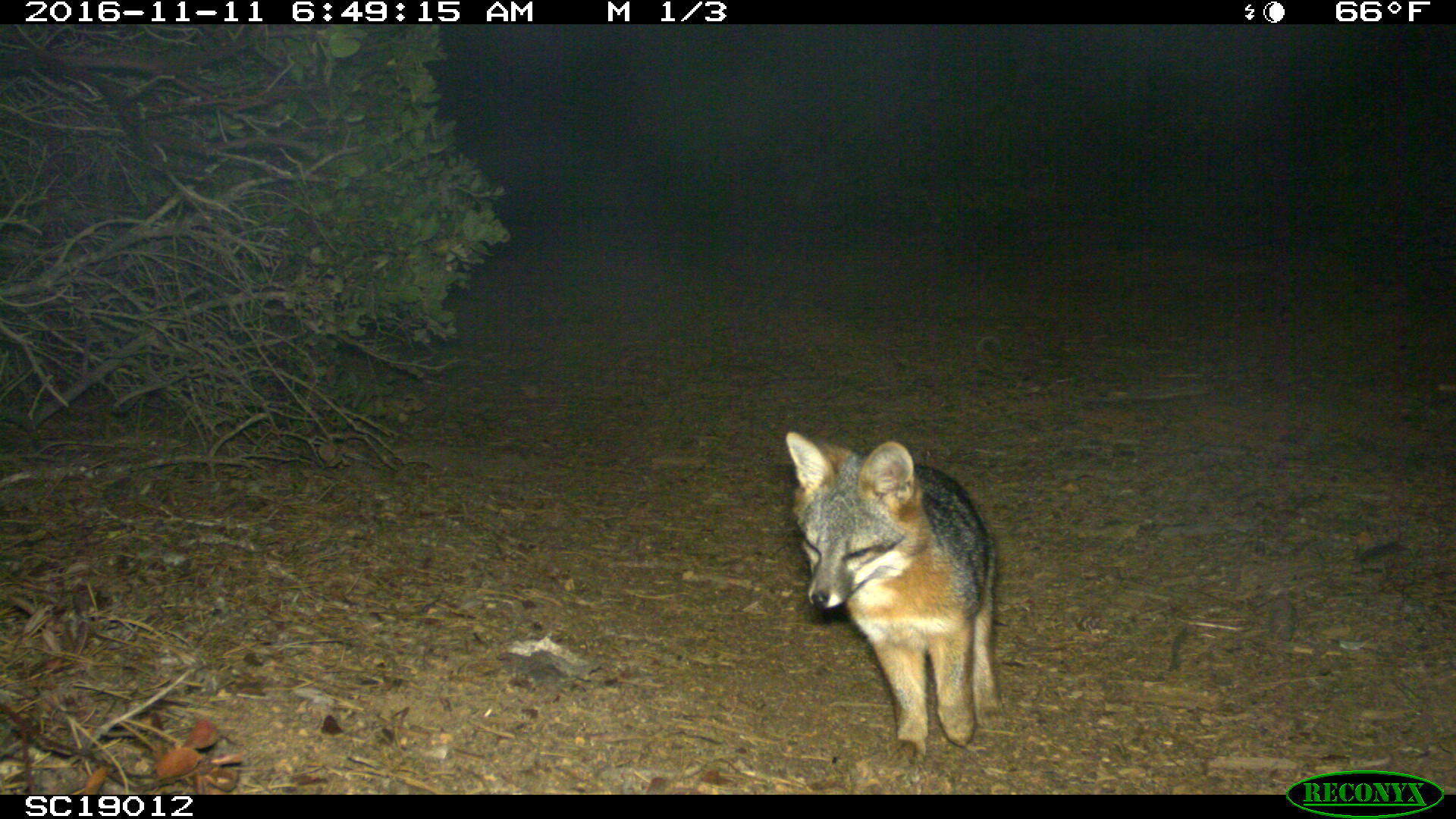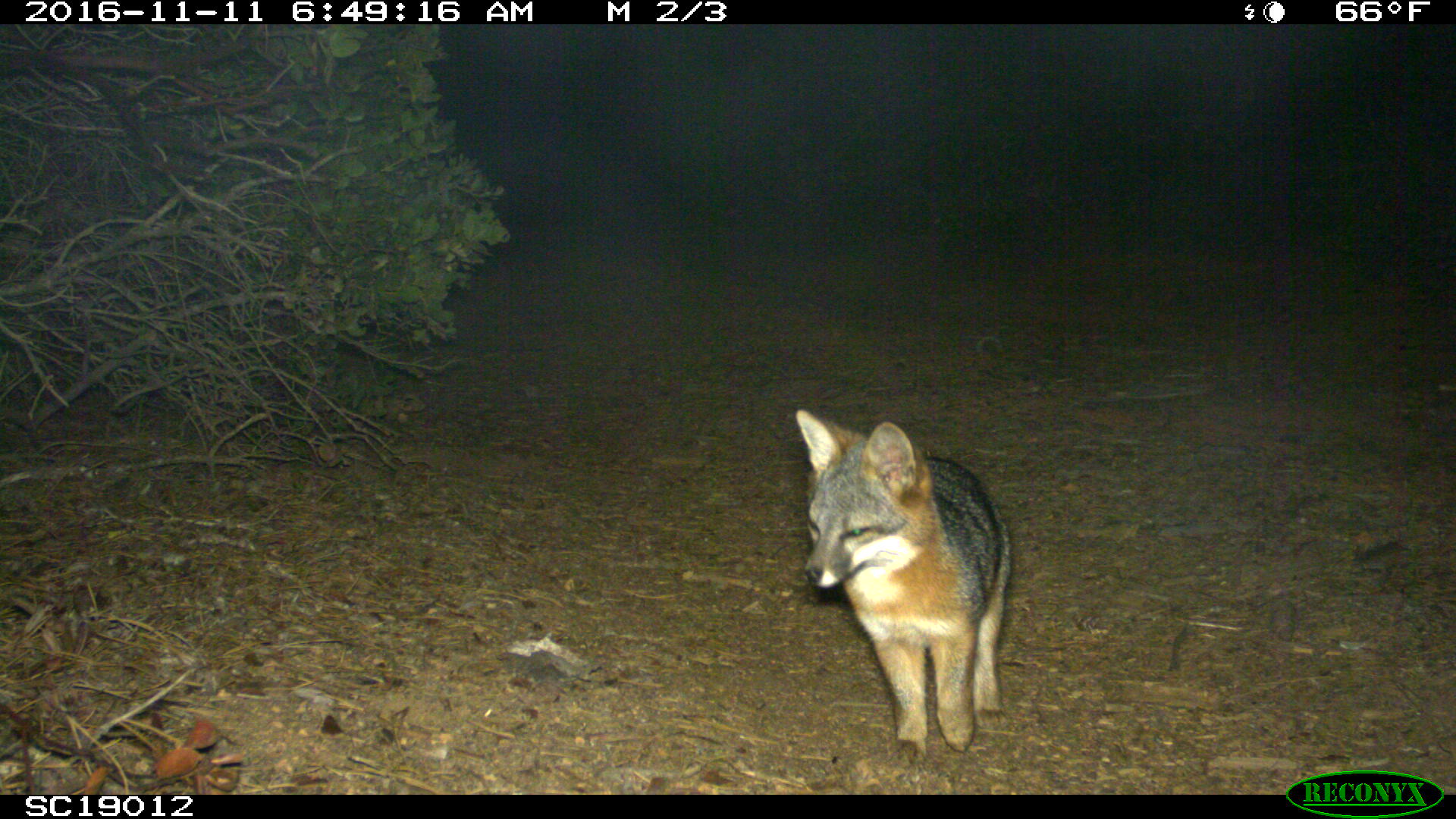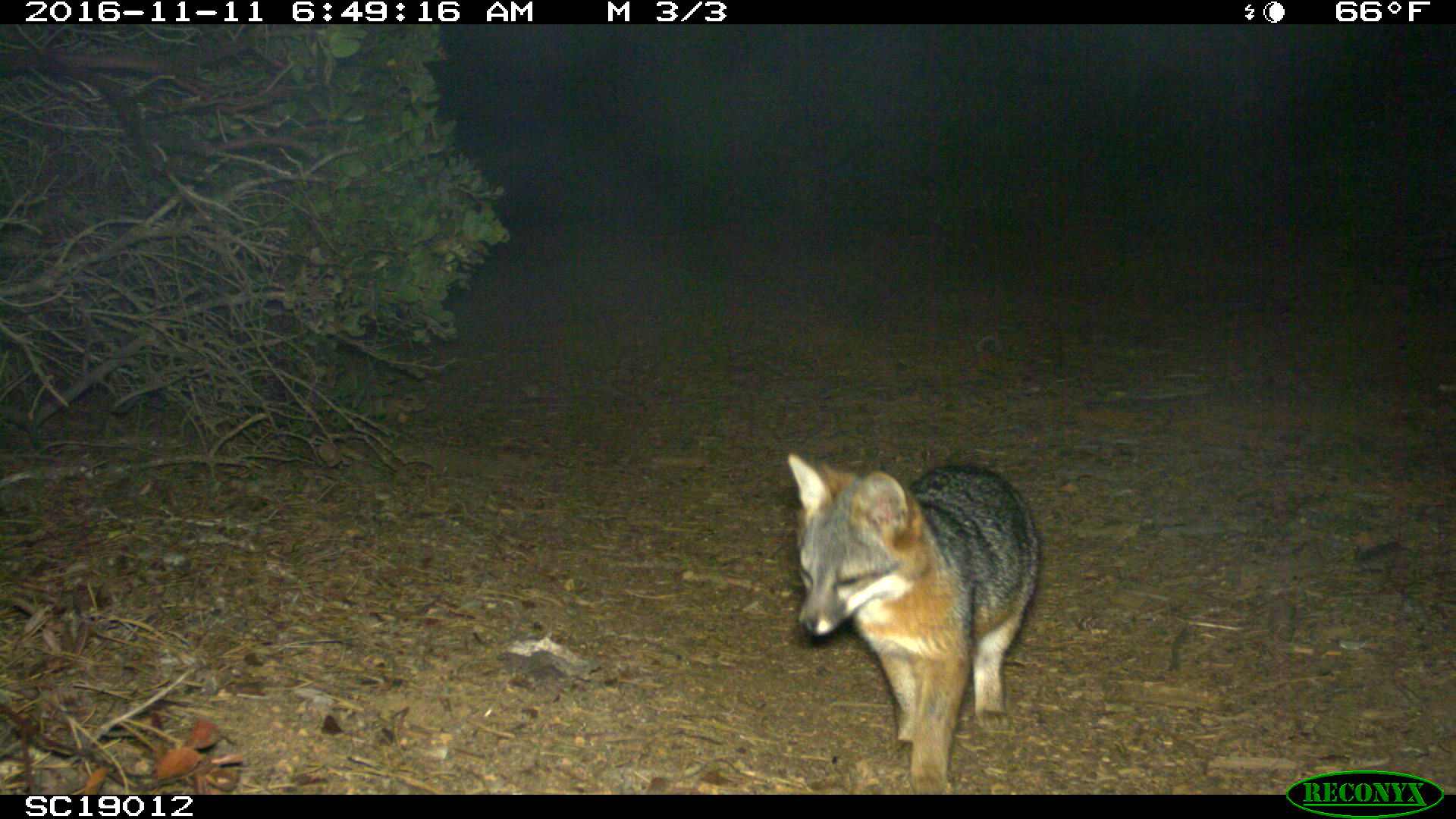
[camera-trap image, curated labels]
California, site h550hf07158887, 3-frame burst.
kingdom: Animalia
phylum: Chordata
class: Mammalia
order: Carnivora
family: Canidae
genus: Urocyon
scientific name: Urocyon littoralis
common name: island fox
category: fox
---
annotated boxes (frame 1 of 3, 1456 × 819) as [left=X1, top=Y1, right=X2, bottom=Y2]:
fox: [left=785, top=430, right=1004, bottom=762]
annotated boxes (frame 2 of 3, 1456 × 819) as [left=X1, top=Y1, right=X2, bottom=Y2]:
fox: [left=792, top=409, right=1009, bottom=759]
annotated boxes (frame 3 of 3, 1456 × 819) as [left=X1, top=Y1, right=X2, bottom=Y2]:
fox: [left=787, top=453, right=1040, bottom=795]